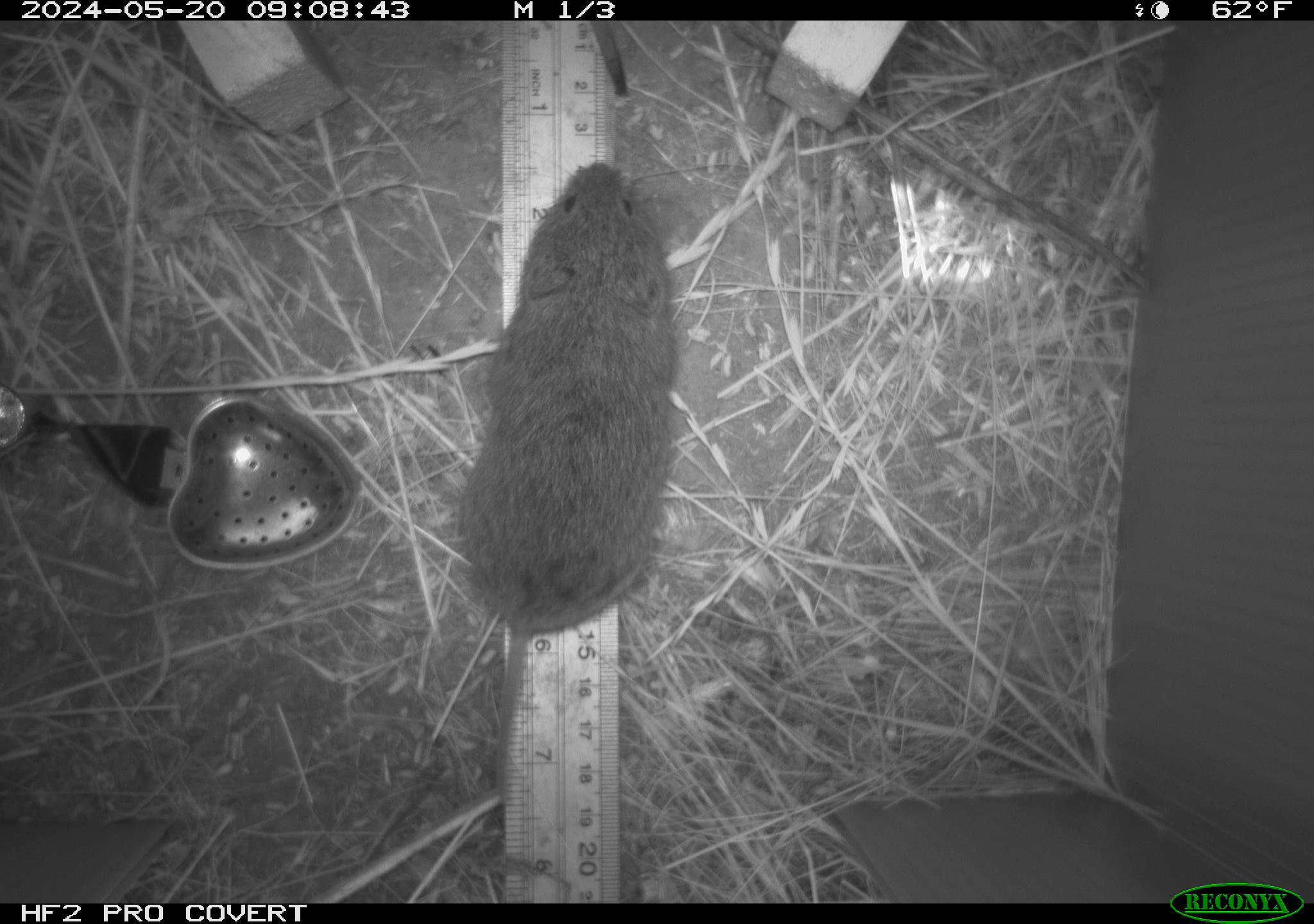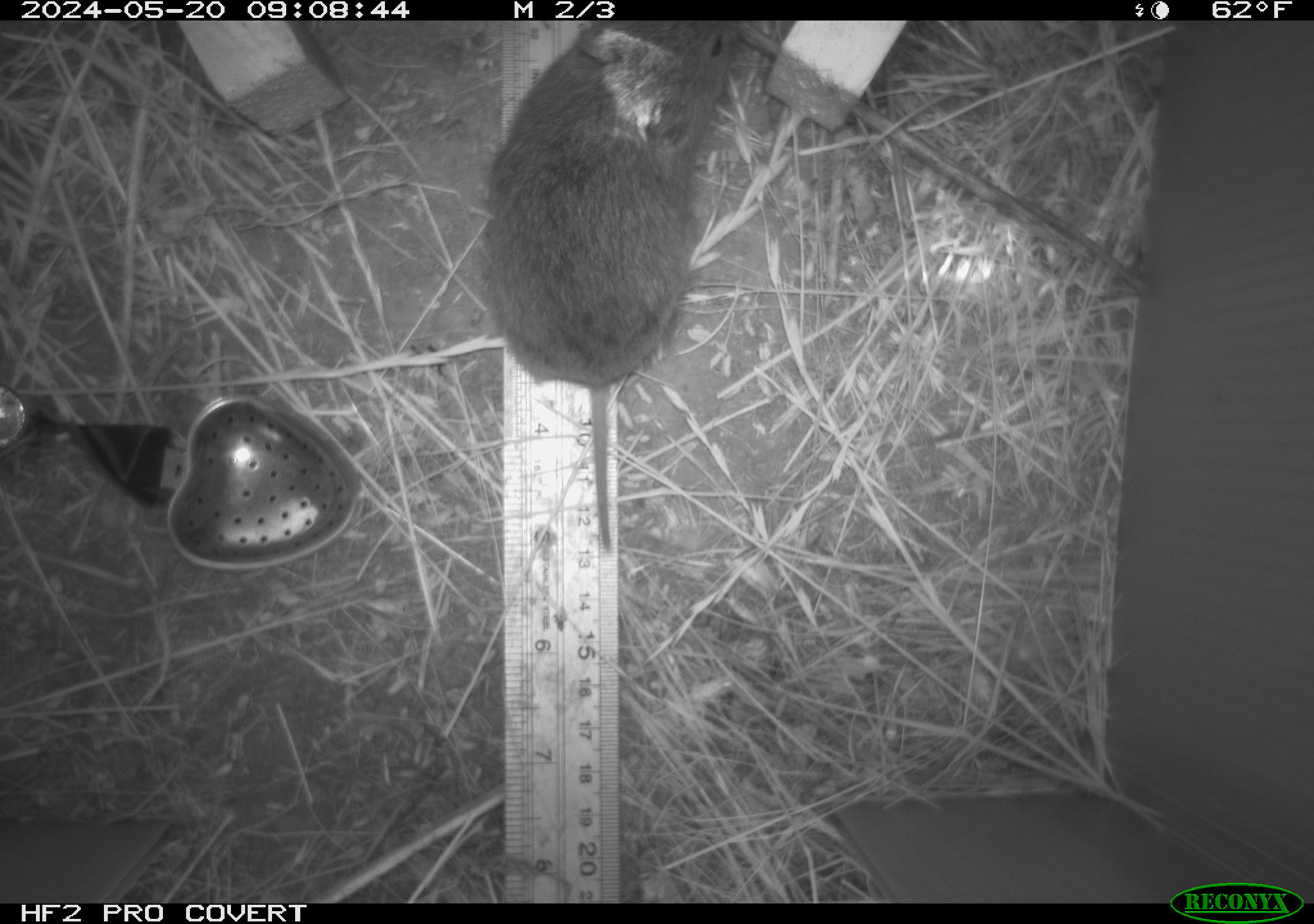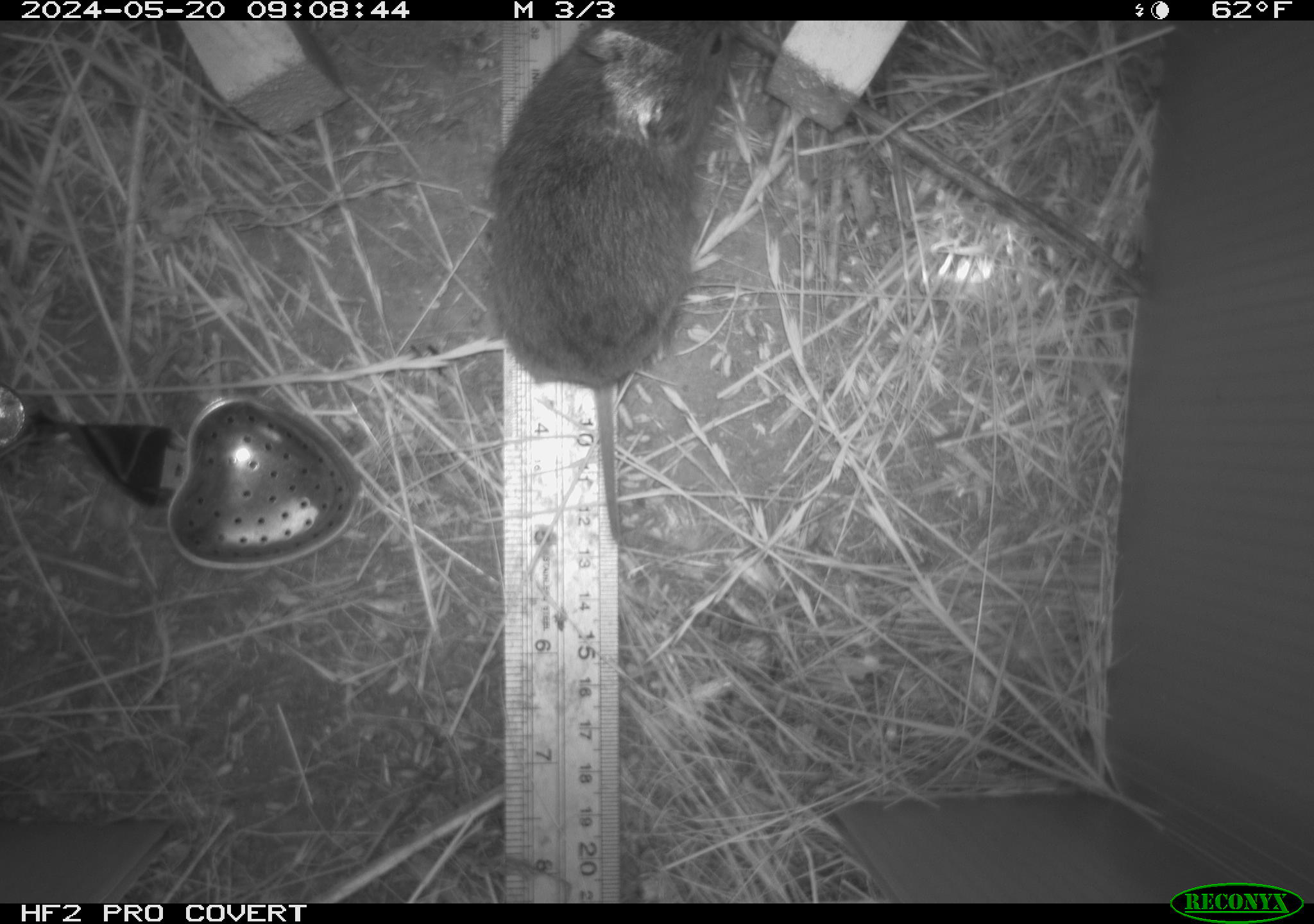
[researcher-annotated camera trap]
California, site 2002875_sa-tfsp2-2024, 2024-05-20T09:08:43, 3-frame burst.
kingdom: Animalia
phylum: Chordata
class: Mammalia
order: Rodentia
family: Cricetidae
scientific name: Arvicolinae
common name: voles, lemmings, and muskrats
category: arvicolinae subfamily